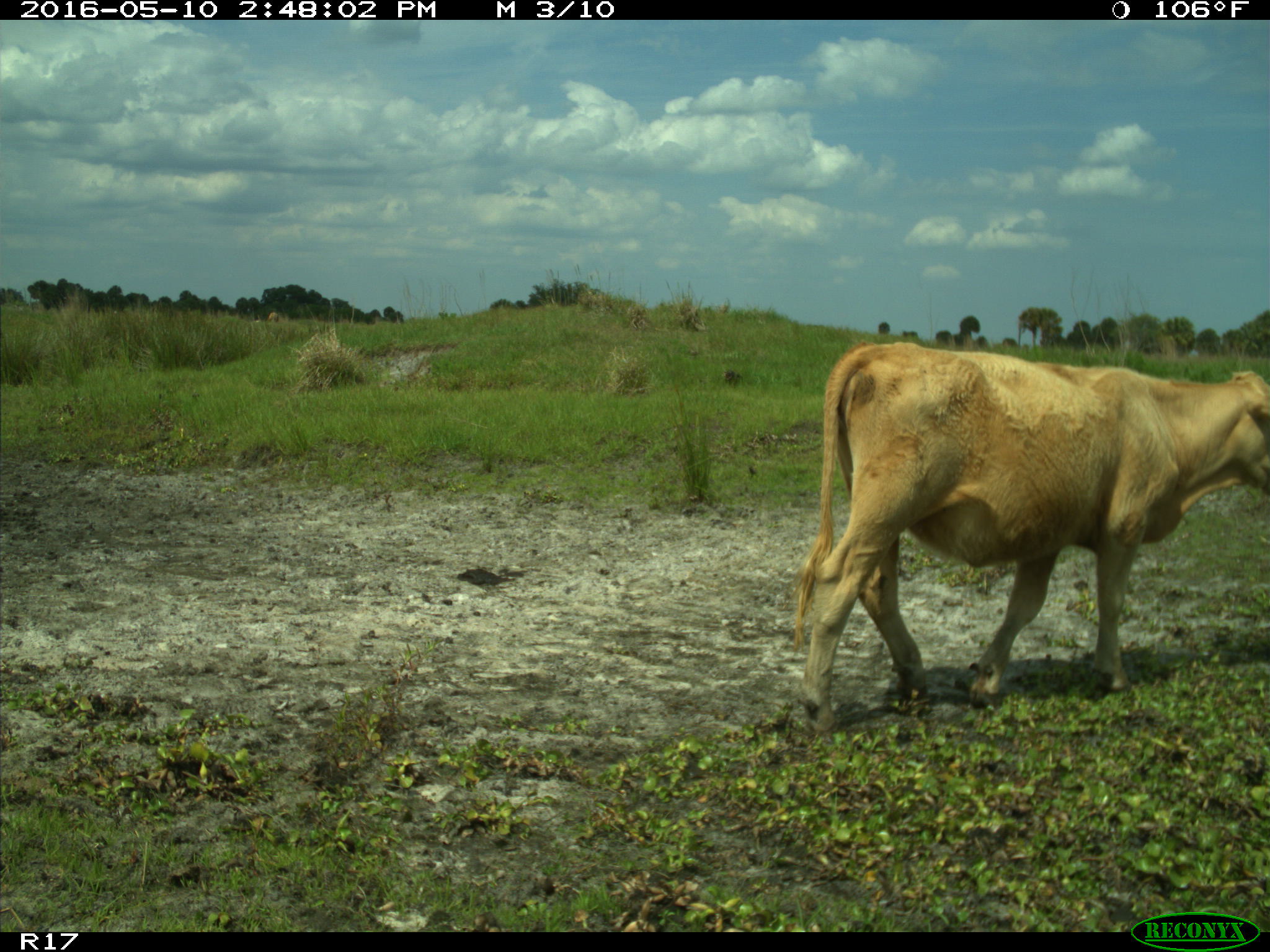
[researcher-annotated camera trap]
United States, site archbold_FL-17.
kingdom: Animalia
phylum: Chordata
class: Mammalia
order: Artiodactyla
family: Bovidae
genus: Bos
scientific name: Bos taurus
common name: domestic cow